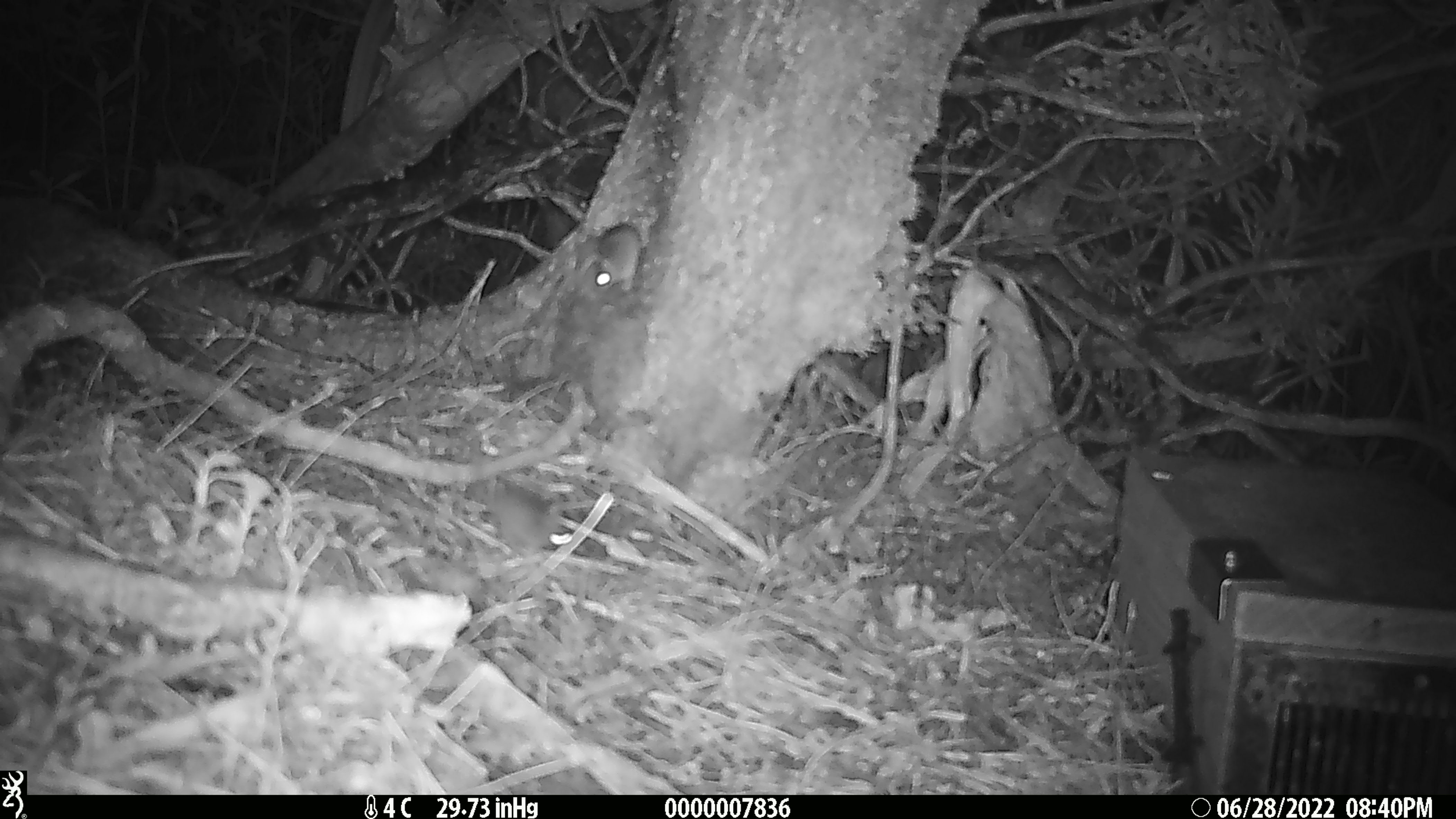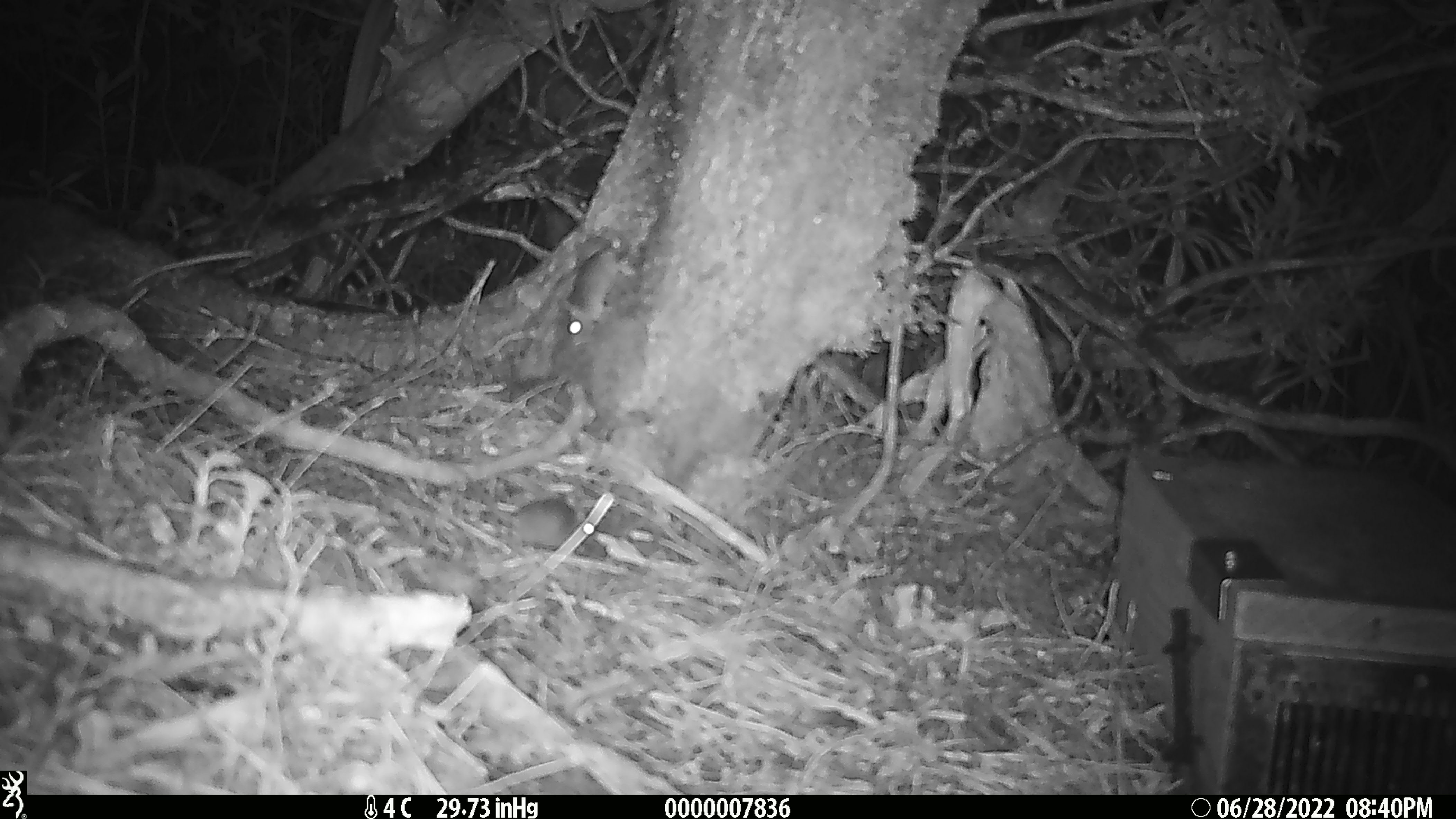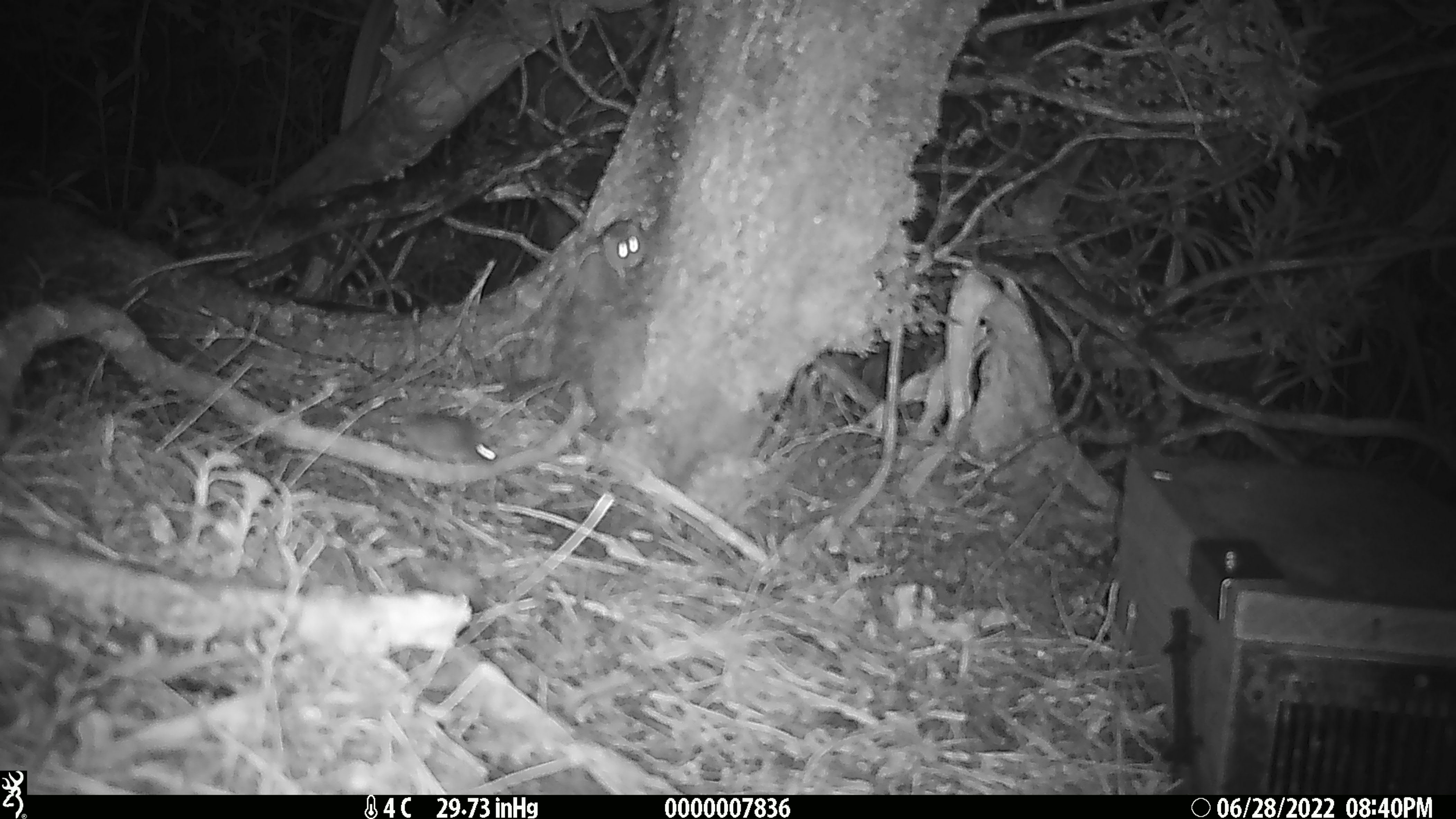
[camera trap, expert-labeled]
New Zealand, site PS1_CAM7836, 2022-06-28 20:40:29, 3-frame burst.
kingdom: Animalia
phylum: Chordata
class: Mammalia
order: Rodentia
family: Muridae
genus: Mus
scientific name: Mus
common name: mouse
Mouse (Mus).